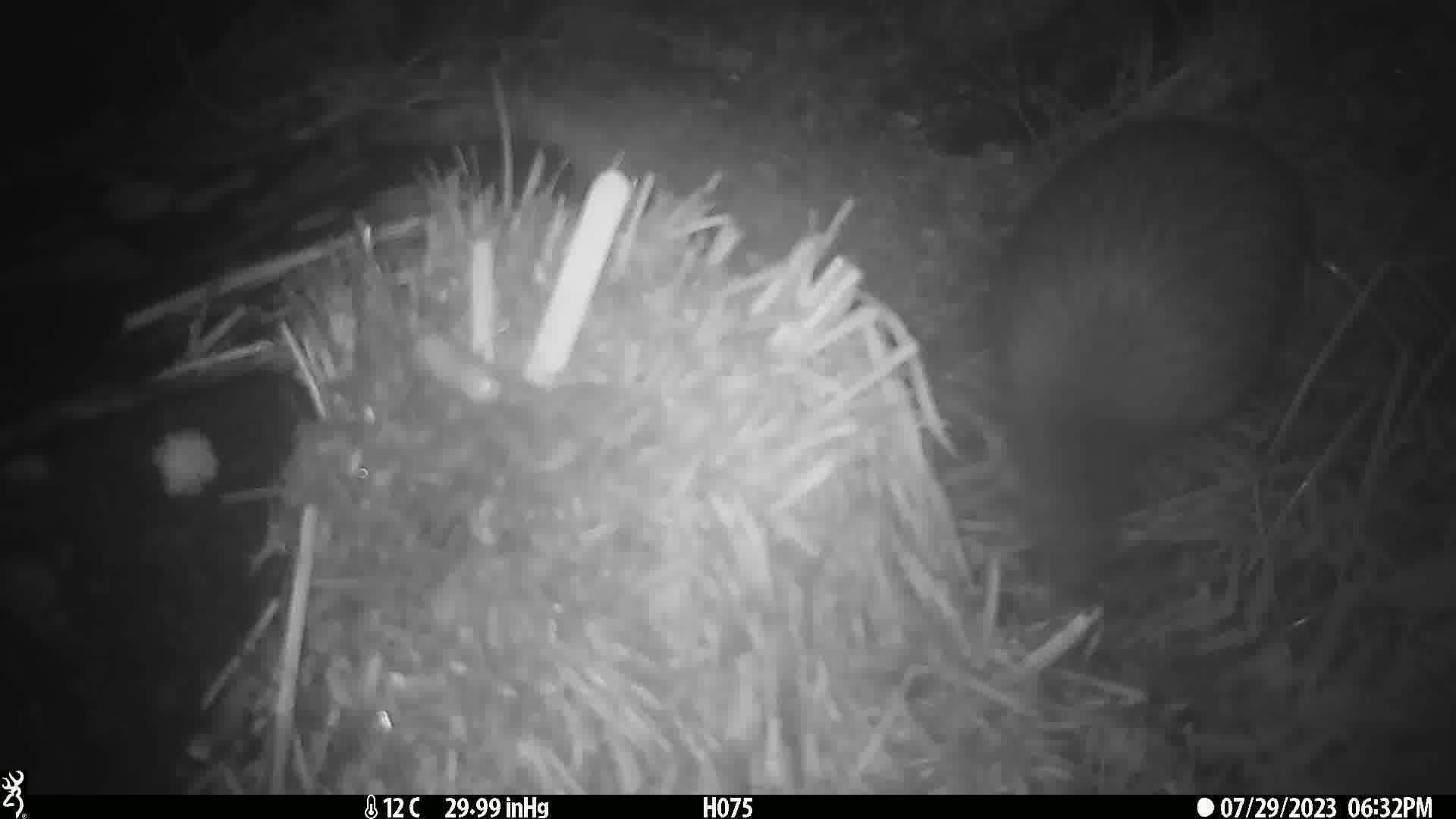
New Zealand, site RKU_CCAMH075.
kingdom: Animalia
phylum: Chordata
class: Aves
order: Apterygiformes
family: Apterygidae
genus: Apteryx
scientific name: Apteryx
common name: kiwi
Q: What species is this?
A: Kiwi (Apteryx).